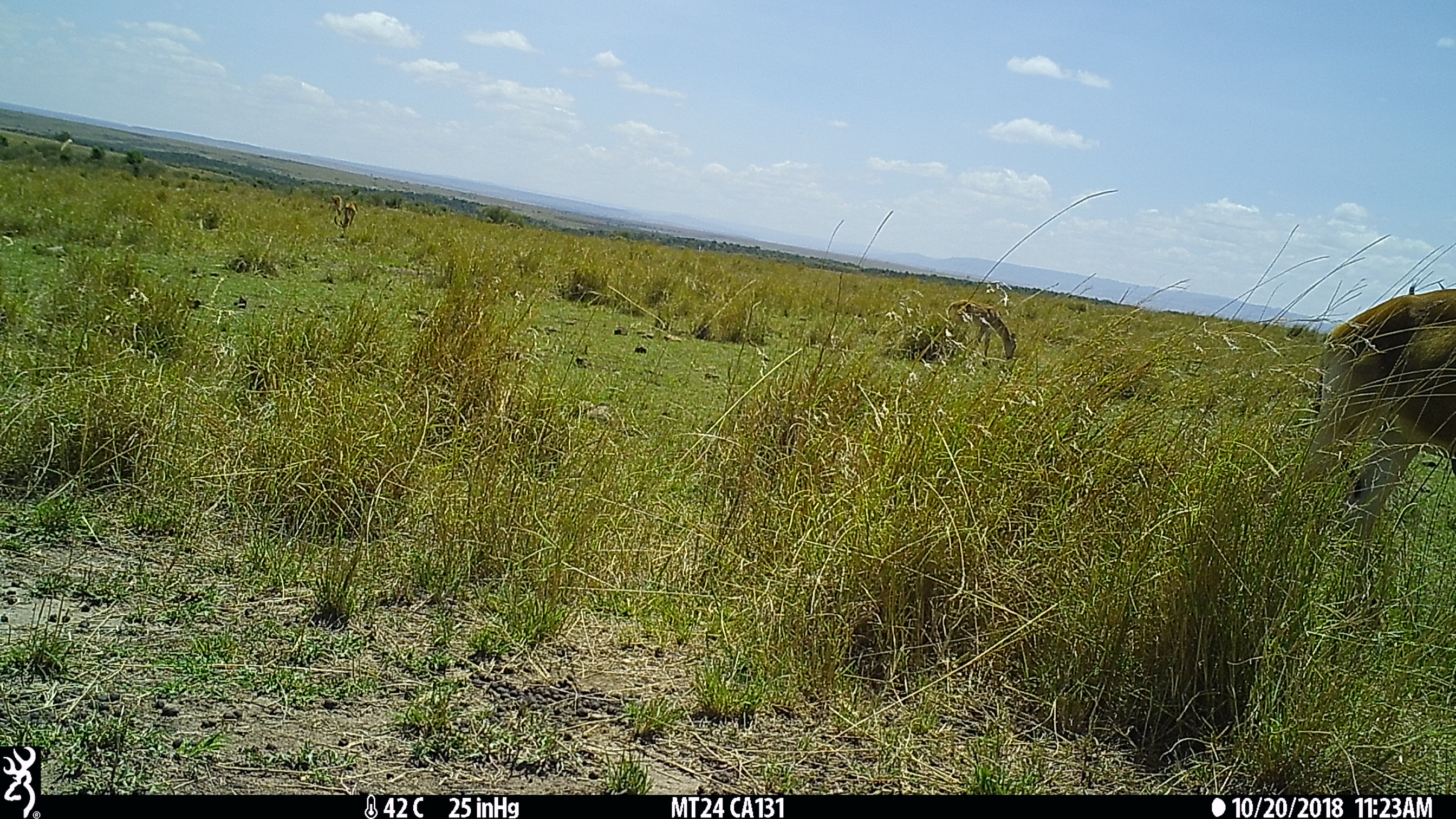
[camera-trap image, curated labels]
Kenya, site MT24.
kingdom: Animalia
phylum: Chordata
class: Mammalia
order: Artiodactyla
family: Bovidae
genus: Alcelaphus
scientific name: Alcelaphus buselaphus cokii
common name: coke's hartebeest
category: hartebeest cokes